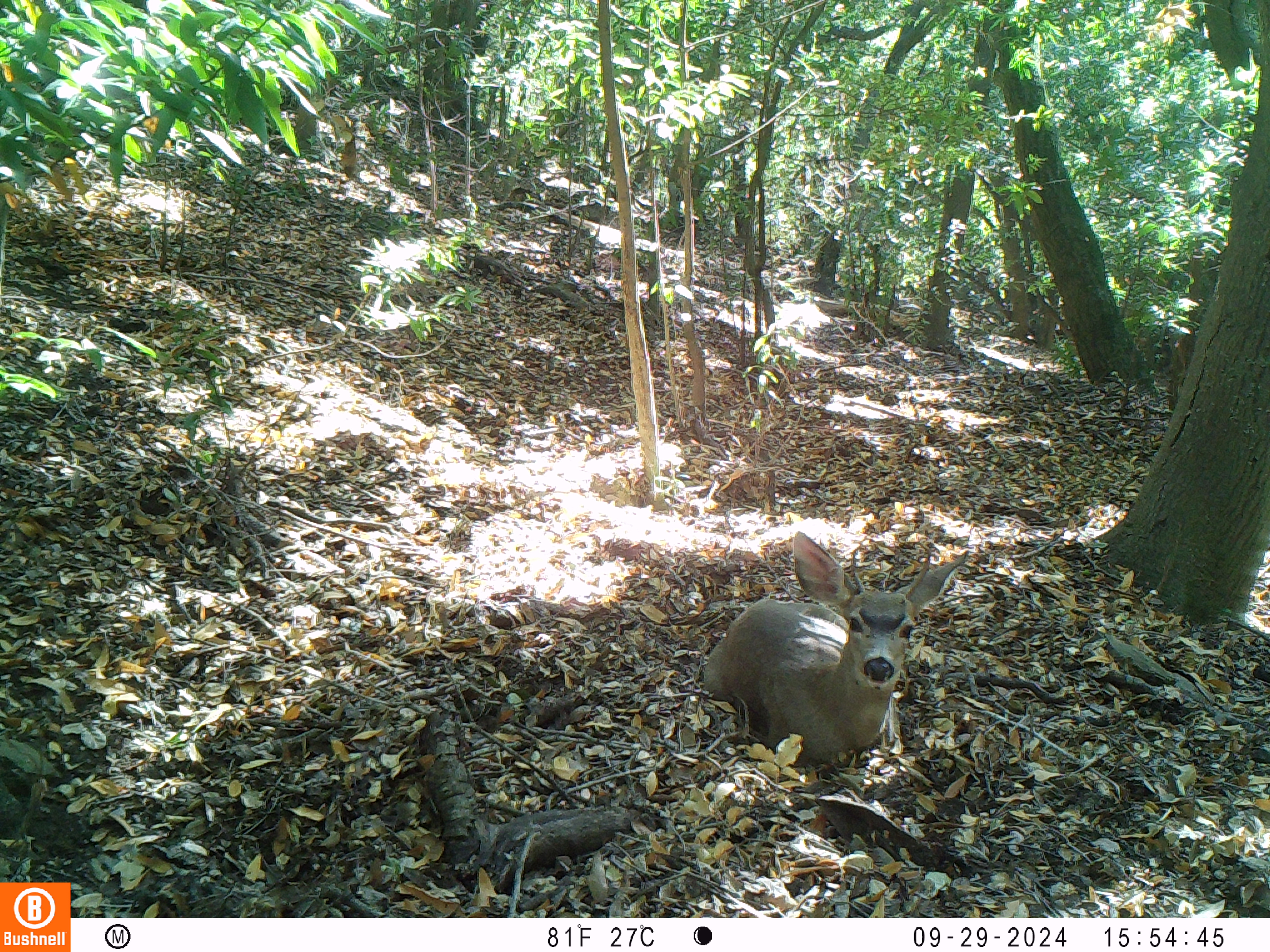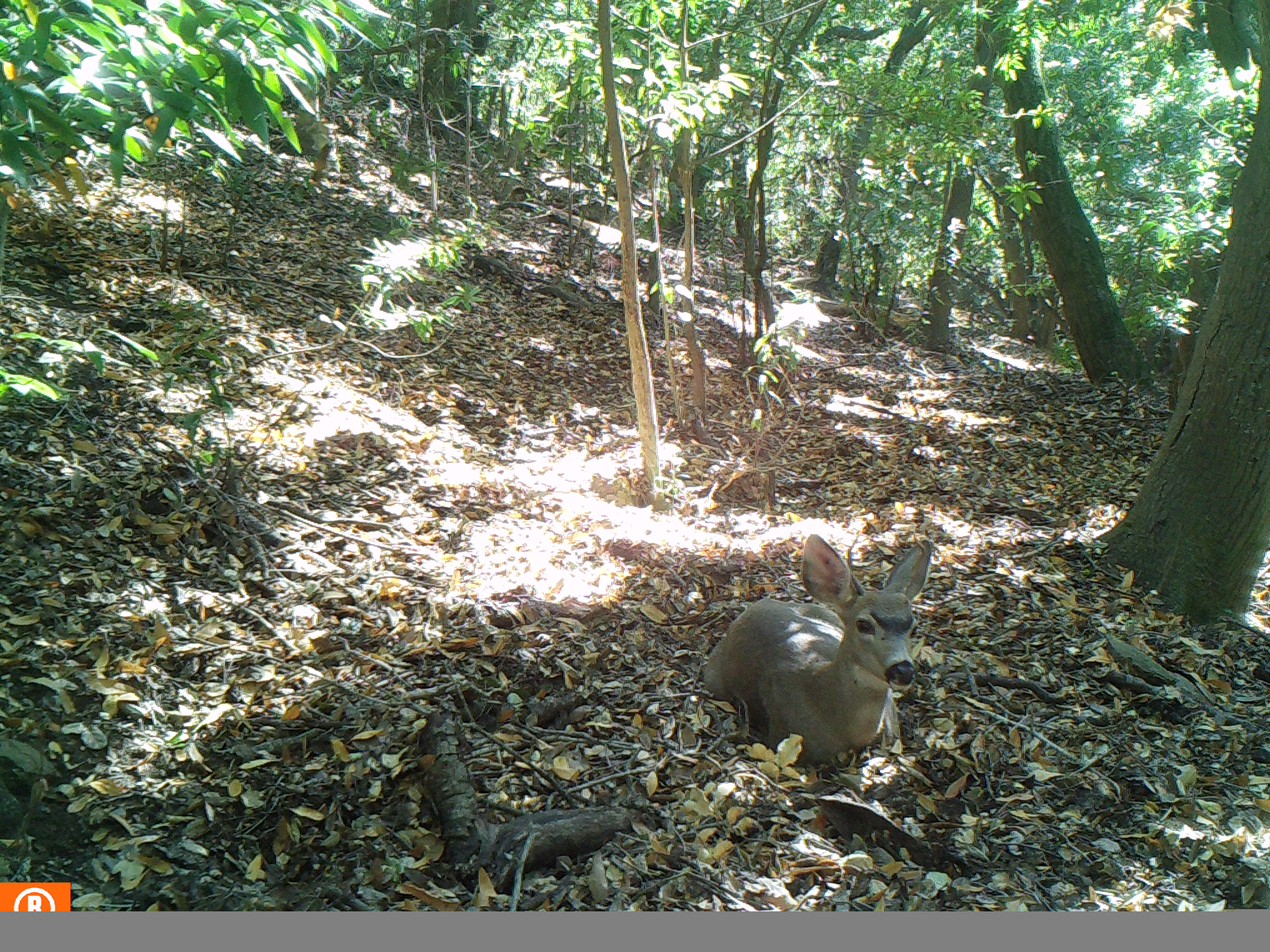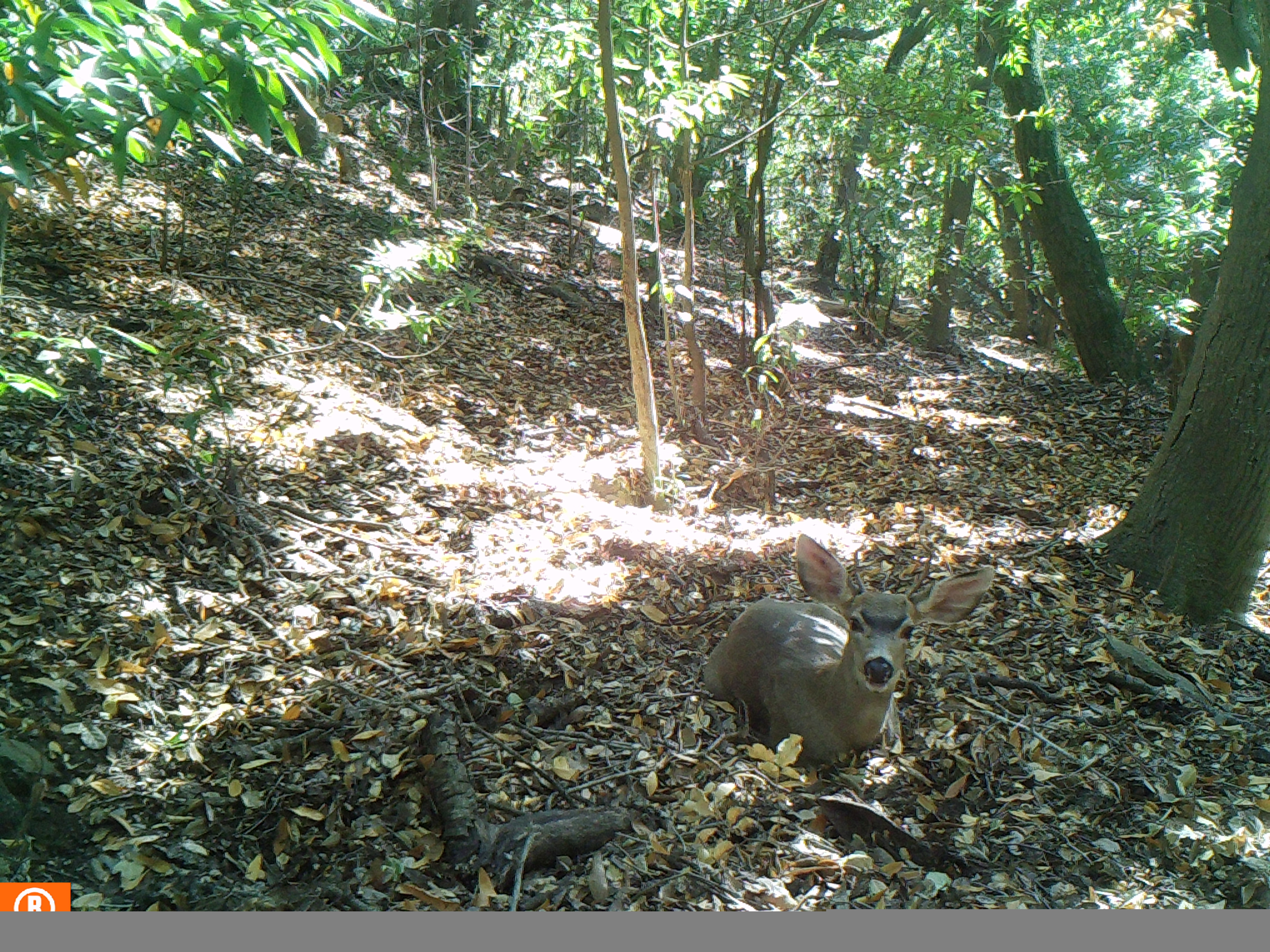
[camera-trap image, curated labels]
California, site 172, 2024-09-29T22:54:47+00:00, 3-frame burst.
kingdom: Animalia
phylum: Chordata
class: Mammalia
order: Artiodactyla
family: Cervidae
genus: Odocoileus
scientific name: Odocoileus hemionus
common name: mule deer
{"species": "mule deer (Odocoileus hemionus)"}